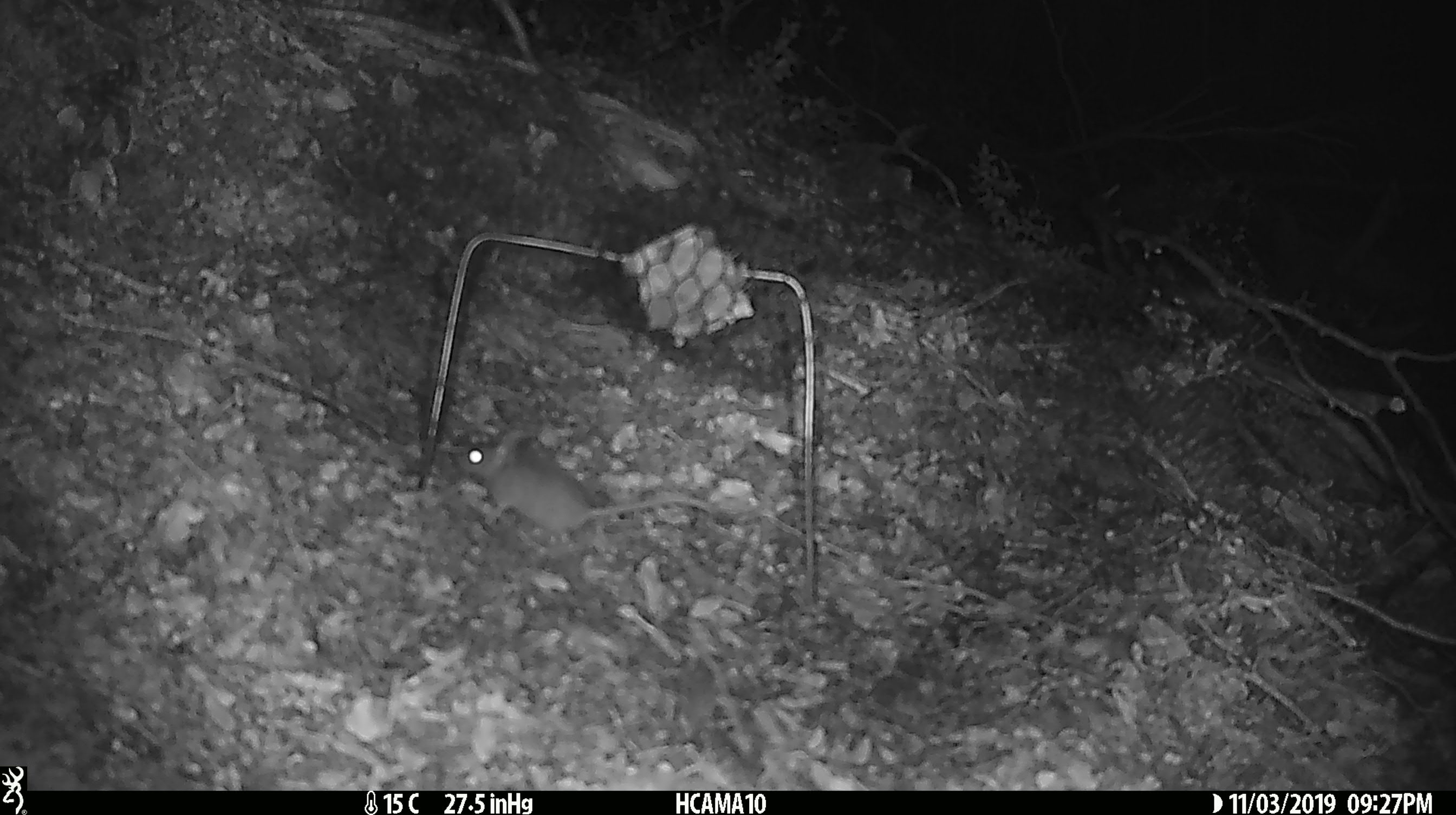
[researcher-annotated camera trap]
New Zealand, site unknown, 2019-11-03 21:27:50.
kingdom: Animalia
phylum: Chordata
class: Mammalia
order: Rodentia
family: Muridae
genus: Mus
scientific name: Mus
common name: mouse